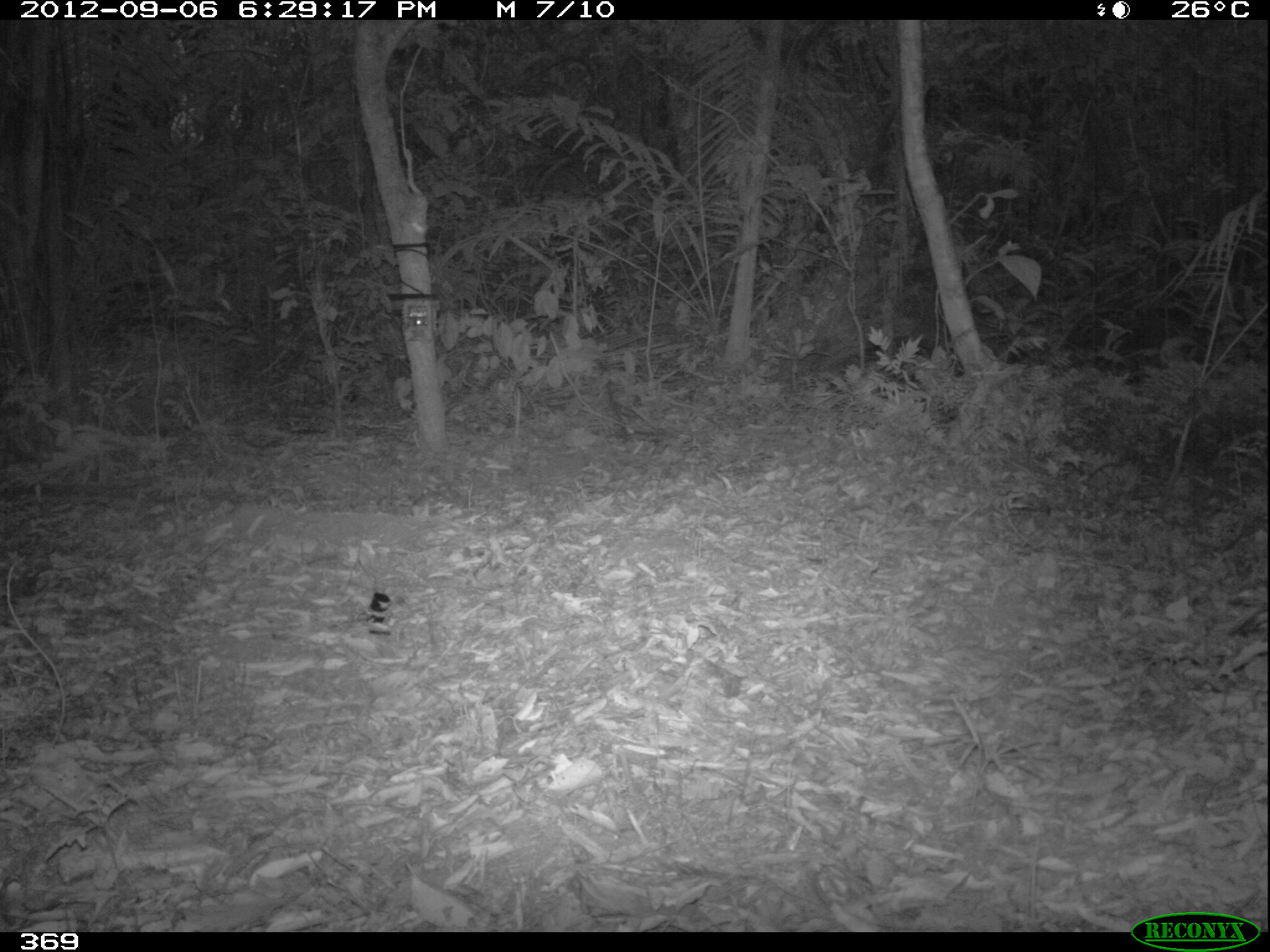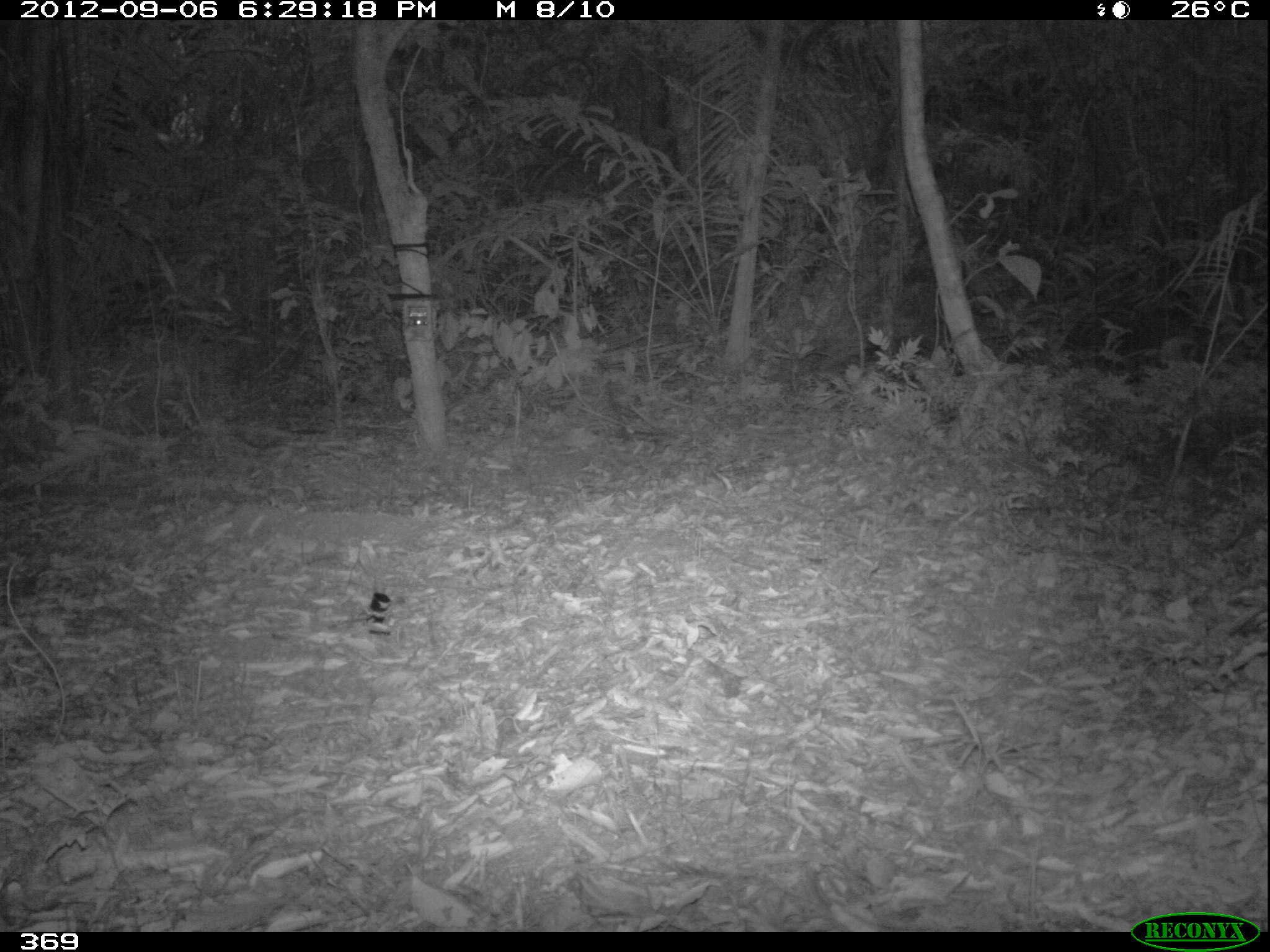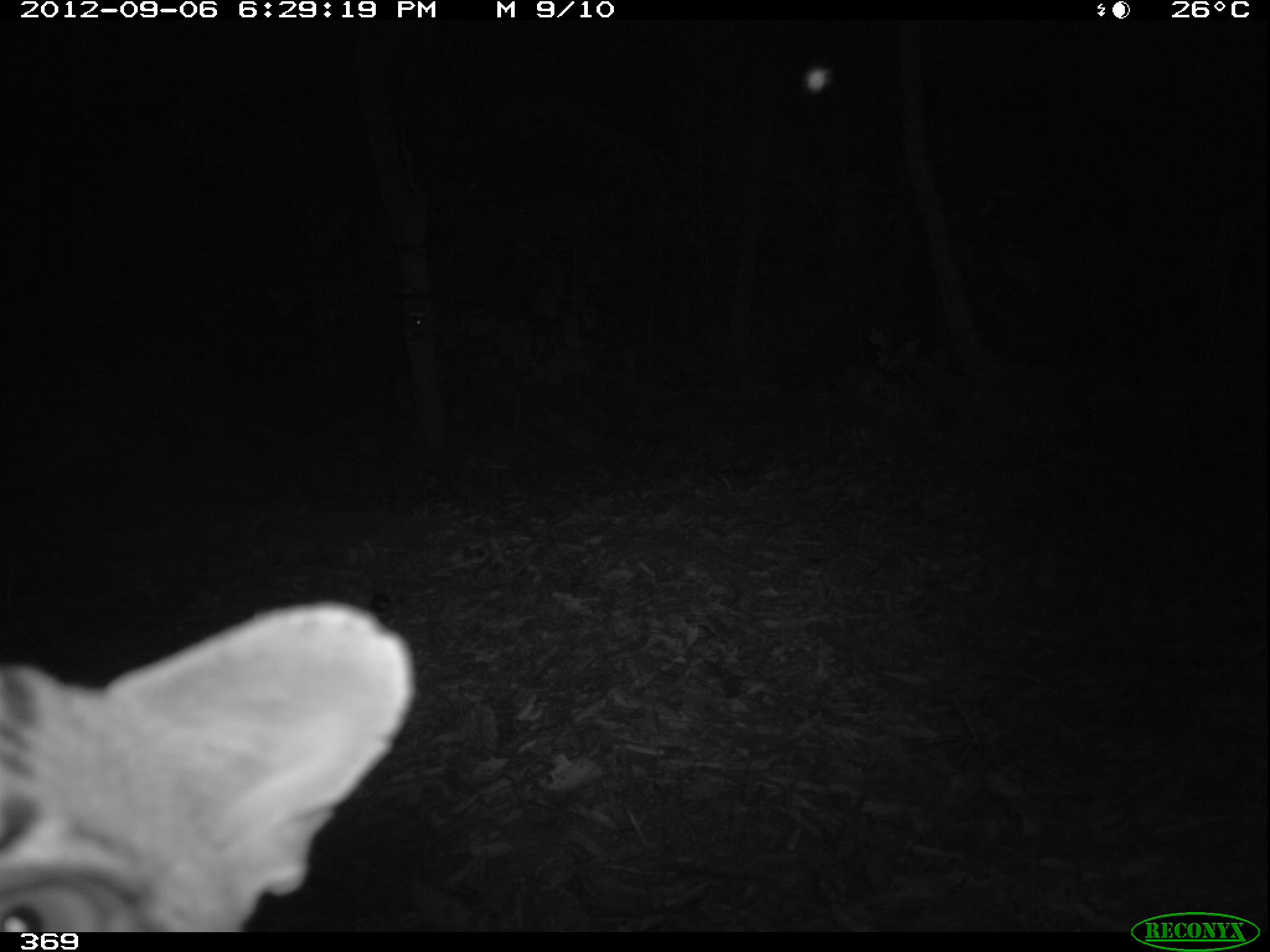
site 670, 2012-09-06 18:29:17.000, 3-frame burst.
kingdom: Animalia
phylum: Chordata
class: Mammalia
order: Carnivora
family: Felidae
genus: Leopardus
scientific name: Leopardus pardalis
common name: ocelot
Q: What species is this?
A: Leopardus pardalis (ocelot).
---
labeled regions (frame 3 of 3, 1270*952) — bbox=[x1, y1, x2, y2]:
leopardus pardalis: bbox=[0, 602, 411, 932]